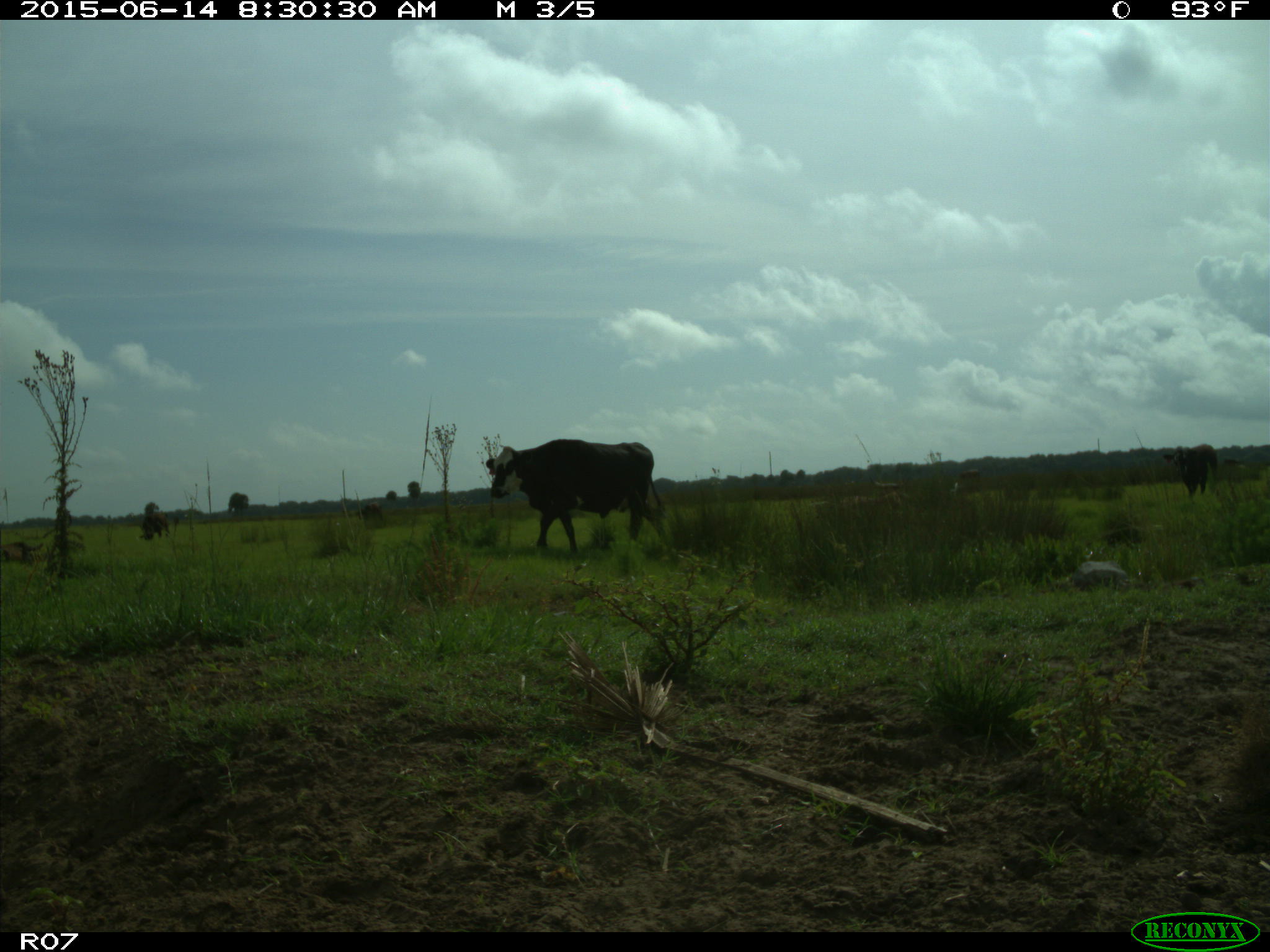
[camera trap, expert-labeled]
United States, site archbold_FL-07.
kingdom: Animalia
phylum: Chordata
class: Mammalia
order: Artiodactyla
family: Bovidae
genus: Bos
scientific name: Bos taurus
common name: domestic cow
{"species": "Bos taurus (domestic cow)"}